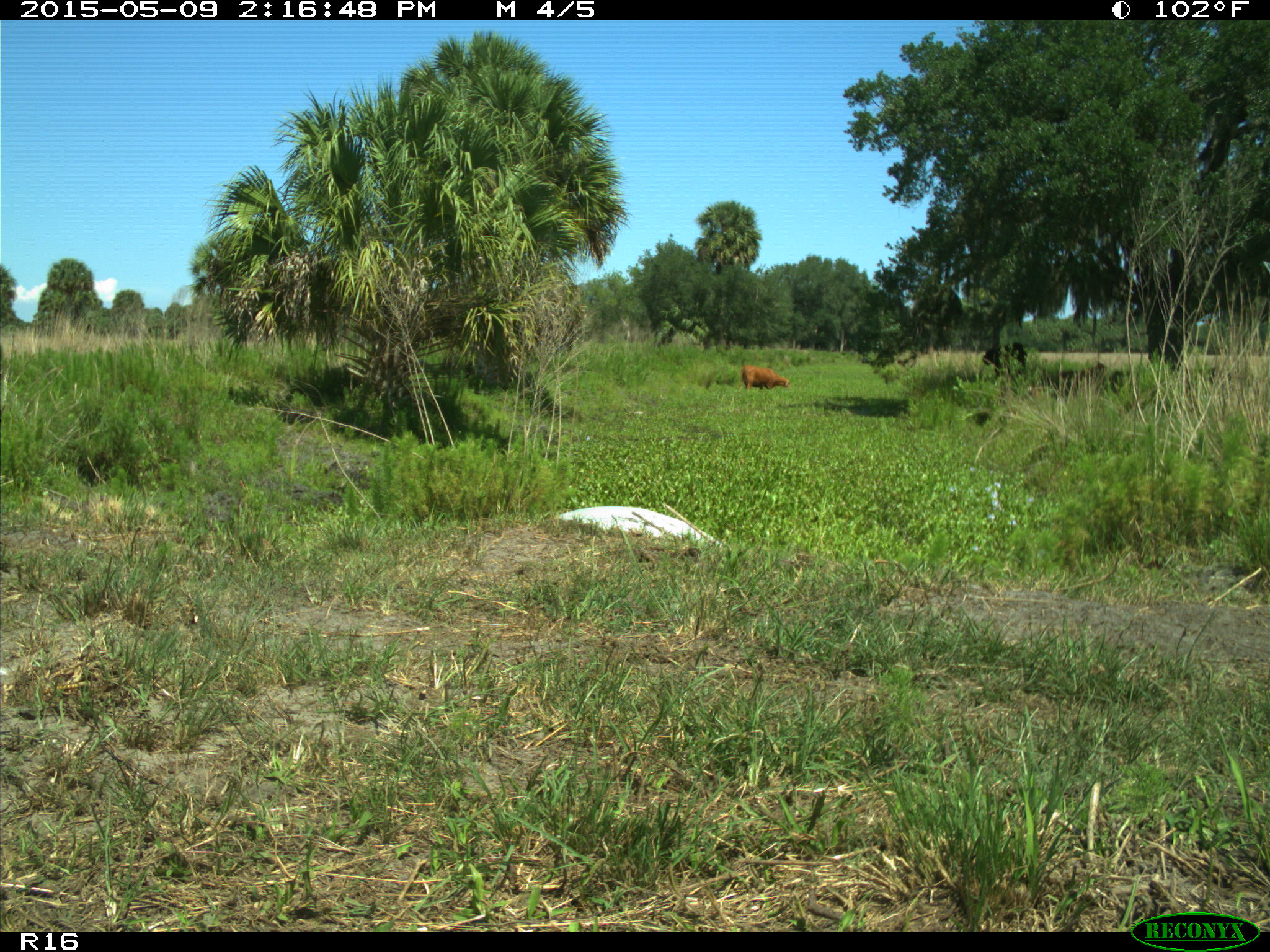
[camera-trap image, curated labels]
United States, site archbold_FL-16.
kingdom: Animalia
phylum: Chordata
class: Mammalia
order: Artiodactyla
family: Bovidae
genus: Bos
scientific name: Bos taurus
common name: domestic cow